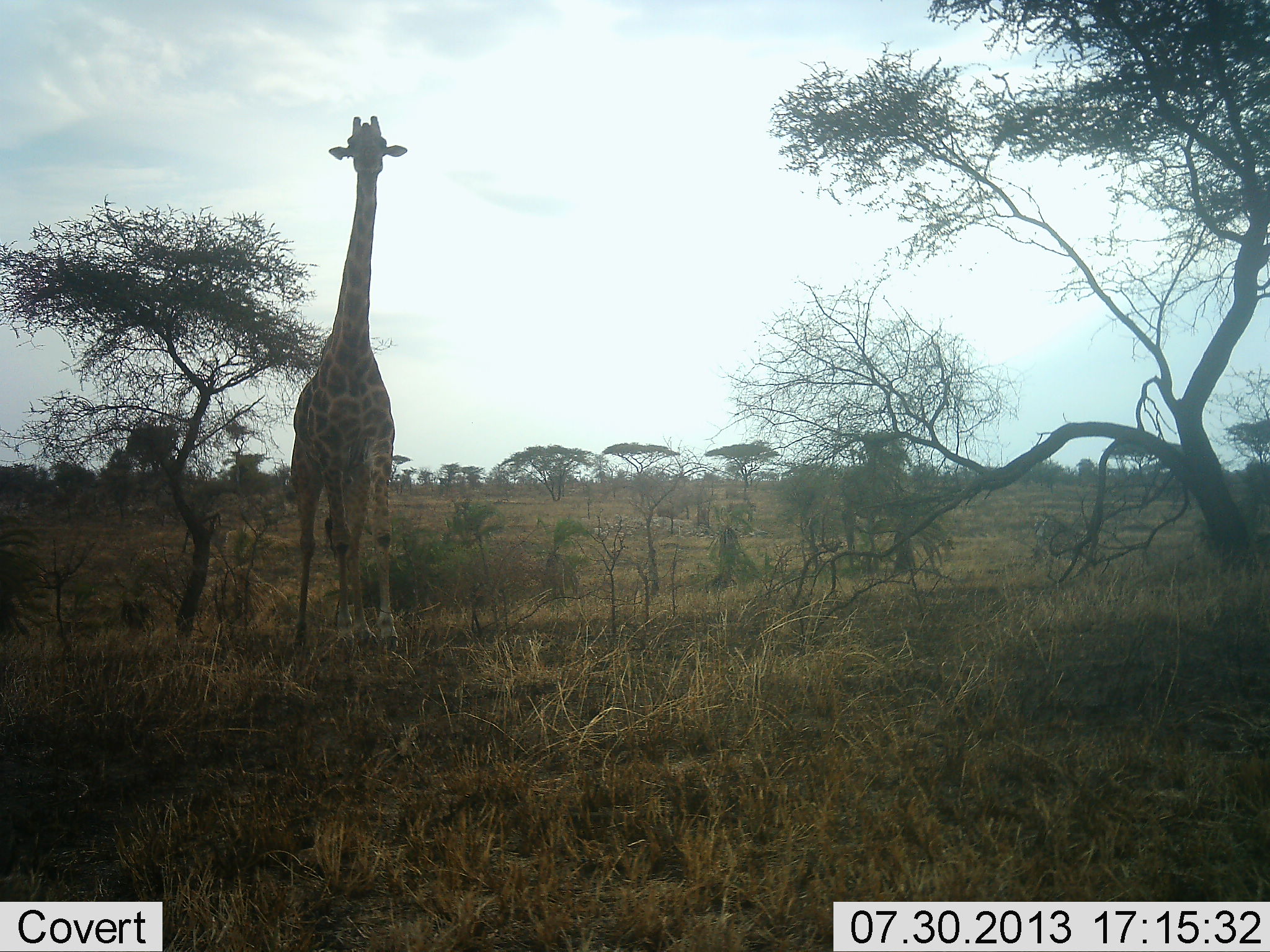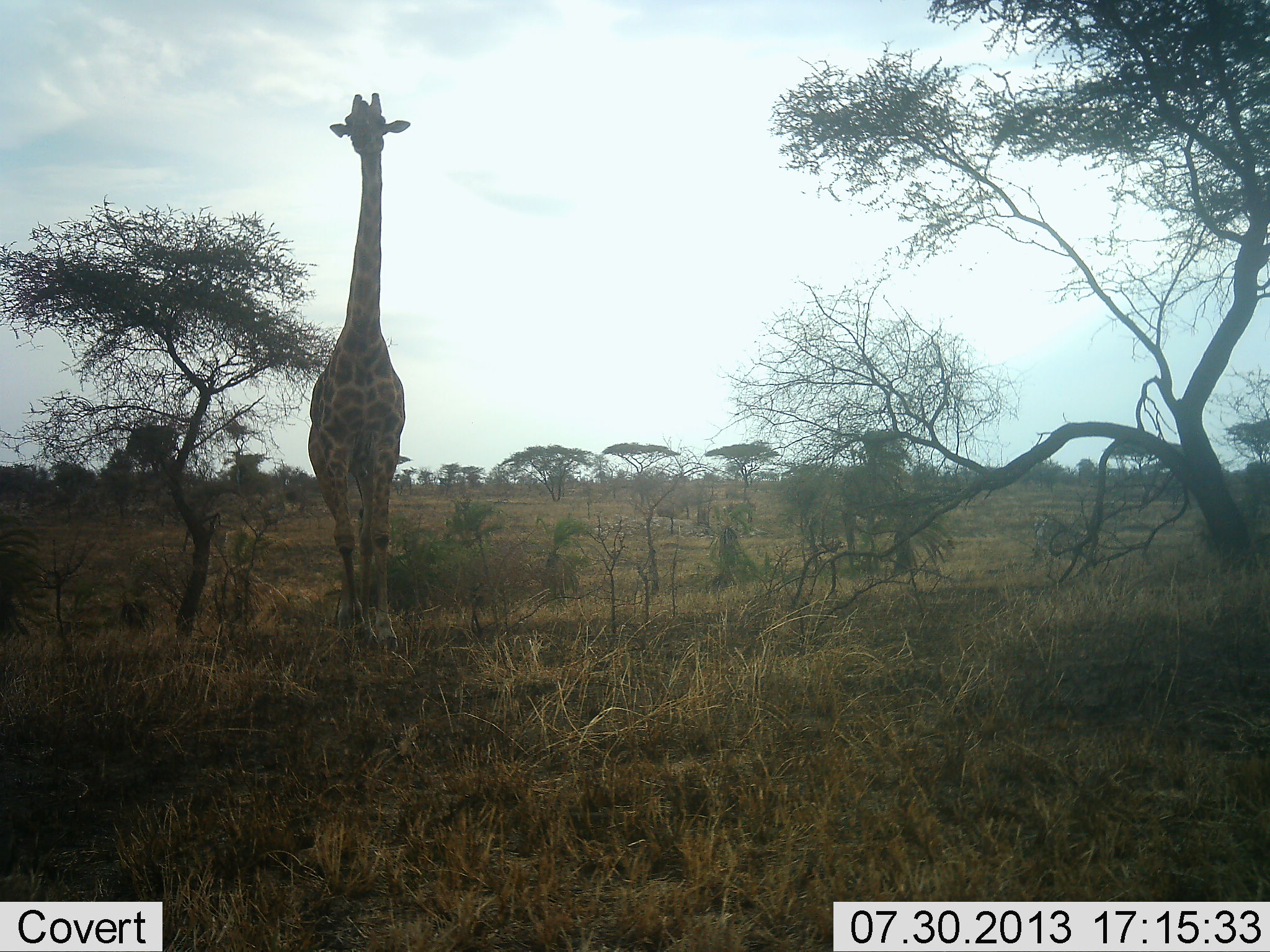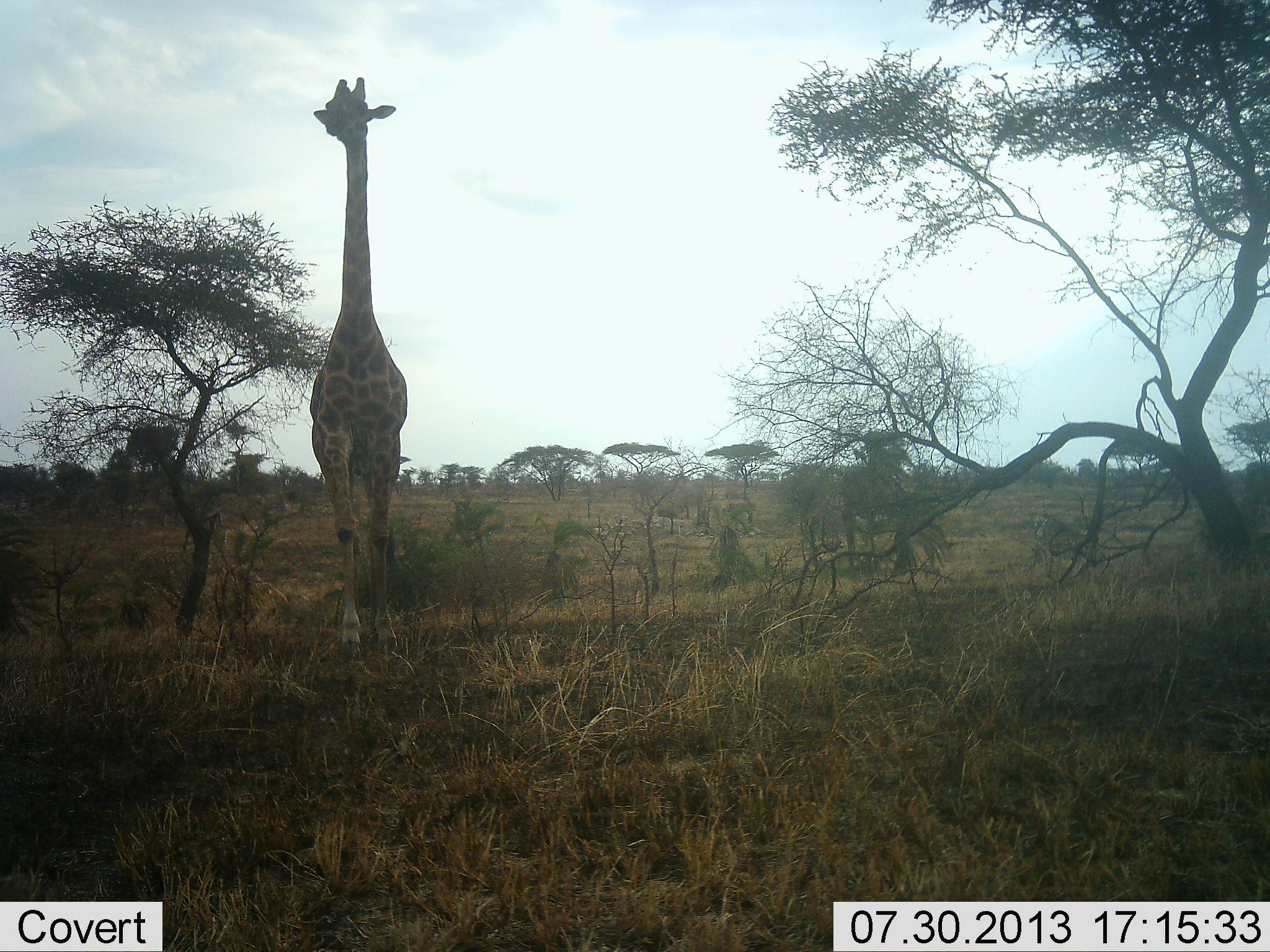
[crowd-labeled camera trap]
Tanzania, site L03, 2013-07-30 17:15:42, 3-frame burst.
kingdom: Animalia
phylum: Chordata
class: Mammalia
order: Artiodactyla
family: Giraffidae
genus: Giraffa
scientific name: Giraffa camelopardalis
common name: giraffe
Giraffe (Giraffa camelopardalis), count 1. Behavior (volunteer vote fractions): standing 29%, resting 0%, moving 68%, interacting 0%. Young present (vote fraction): 0%. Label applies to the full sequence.